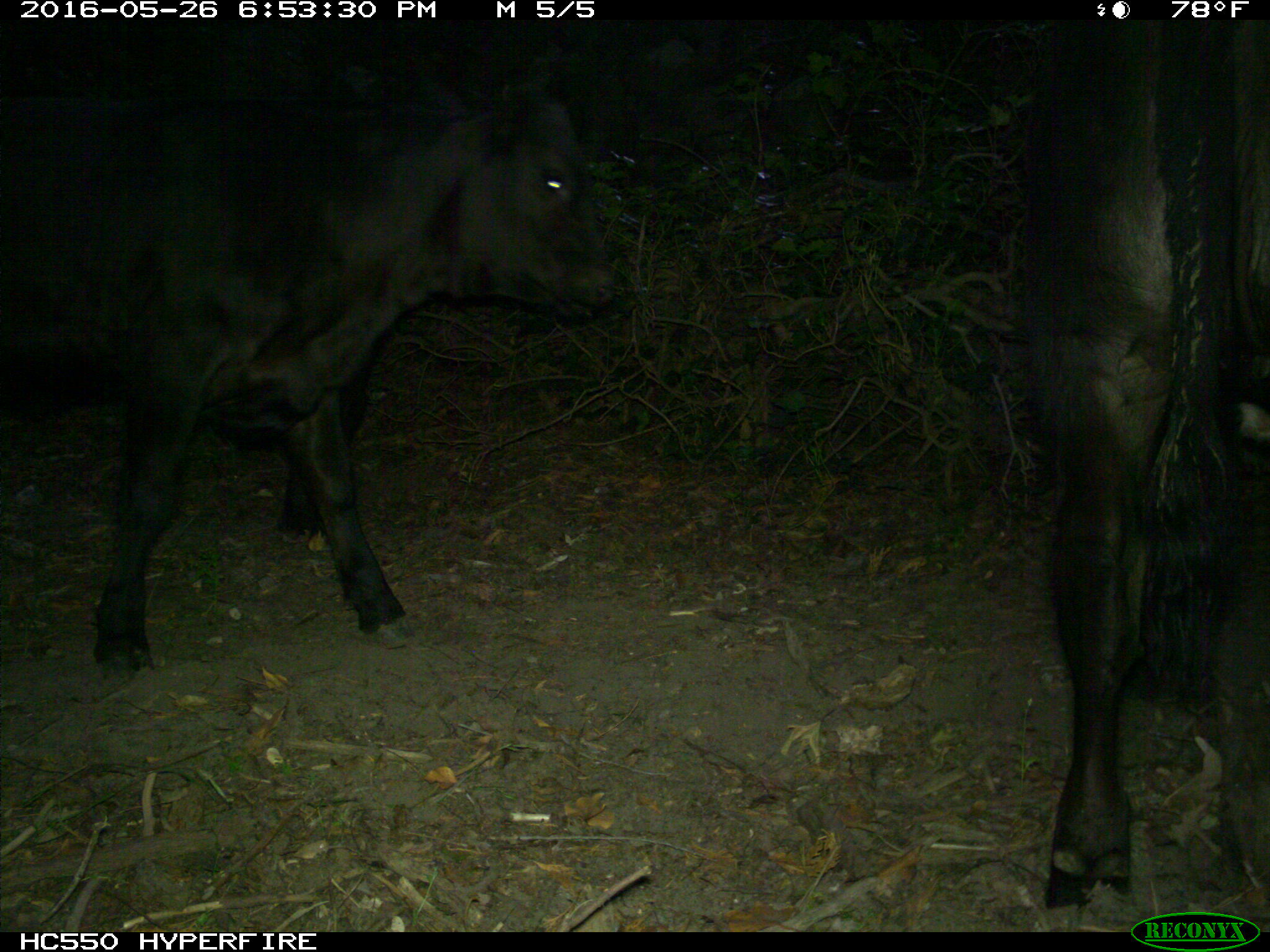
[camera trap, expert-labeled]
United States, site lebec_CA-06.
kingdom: Animalia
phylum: Chordata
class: Mammalia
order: Artiodactyla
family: Bovidae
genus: Bos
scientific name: Bos taurus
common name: domestic cow